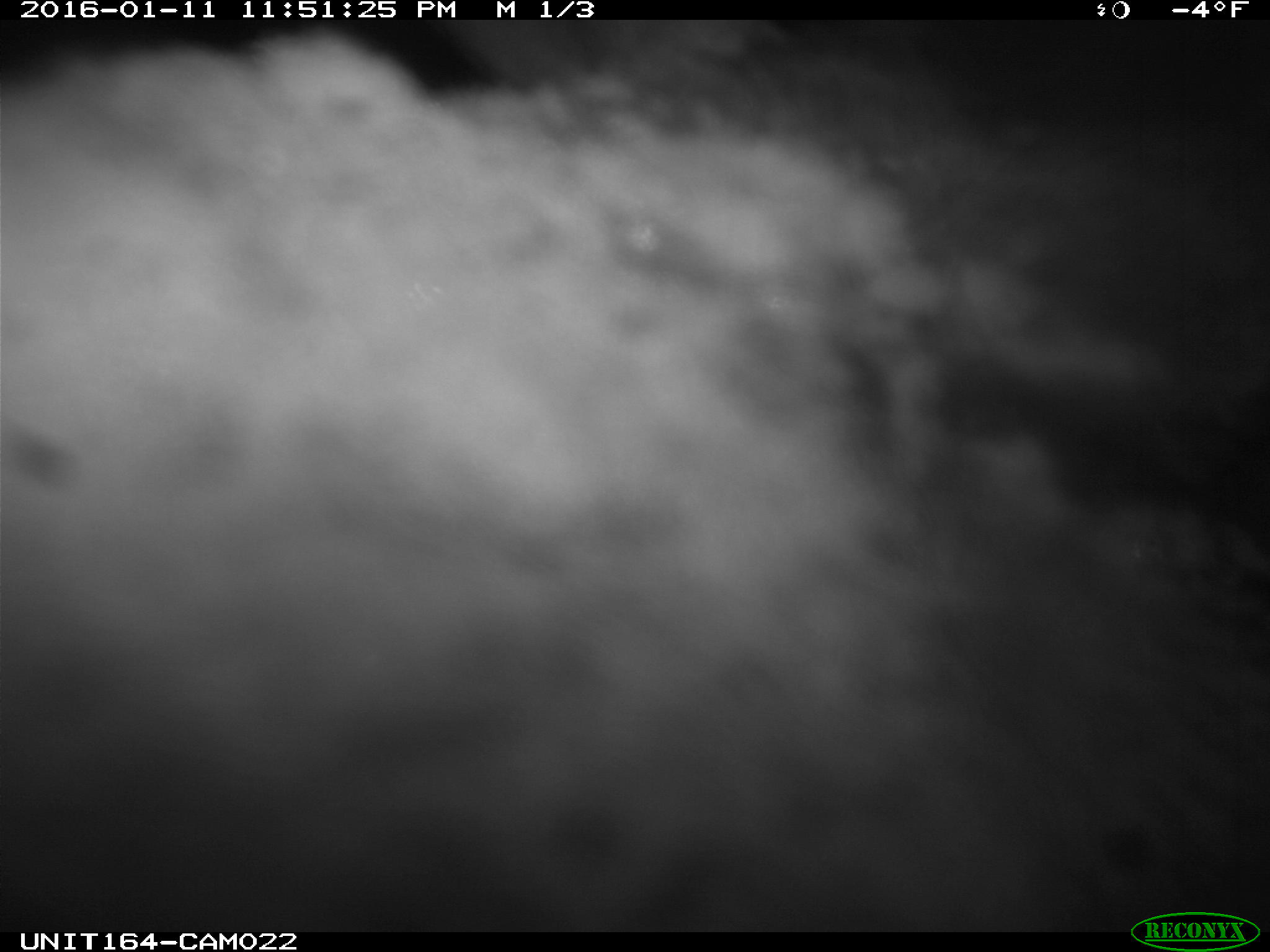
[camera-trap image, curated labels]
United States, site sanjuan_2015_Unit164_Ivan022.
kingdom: Animalia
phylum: Chordata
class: Mammalia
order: Artiodactyla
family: Cervidae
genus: Cervus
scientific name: Cervus elaphus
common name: red deer